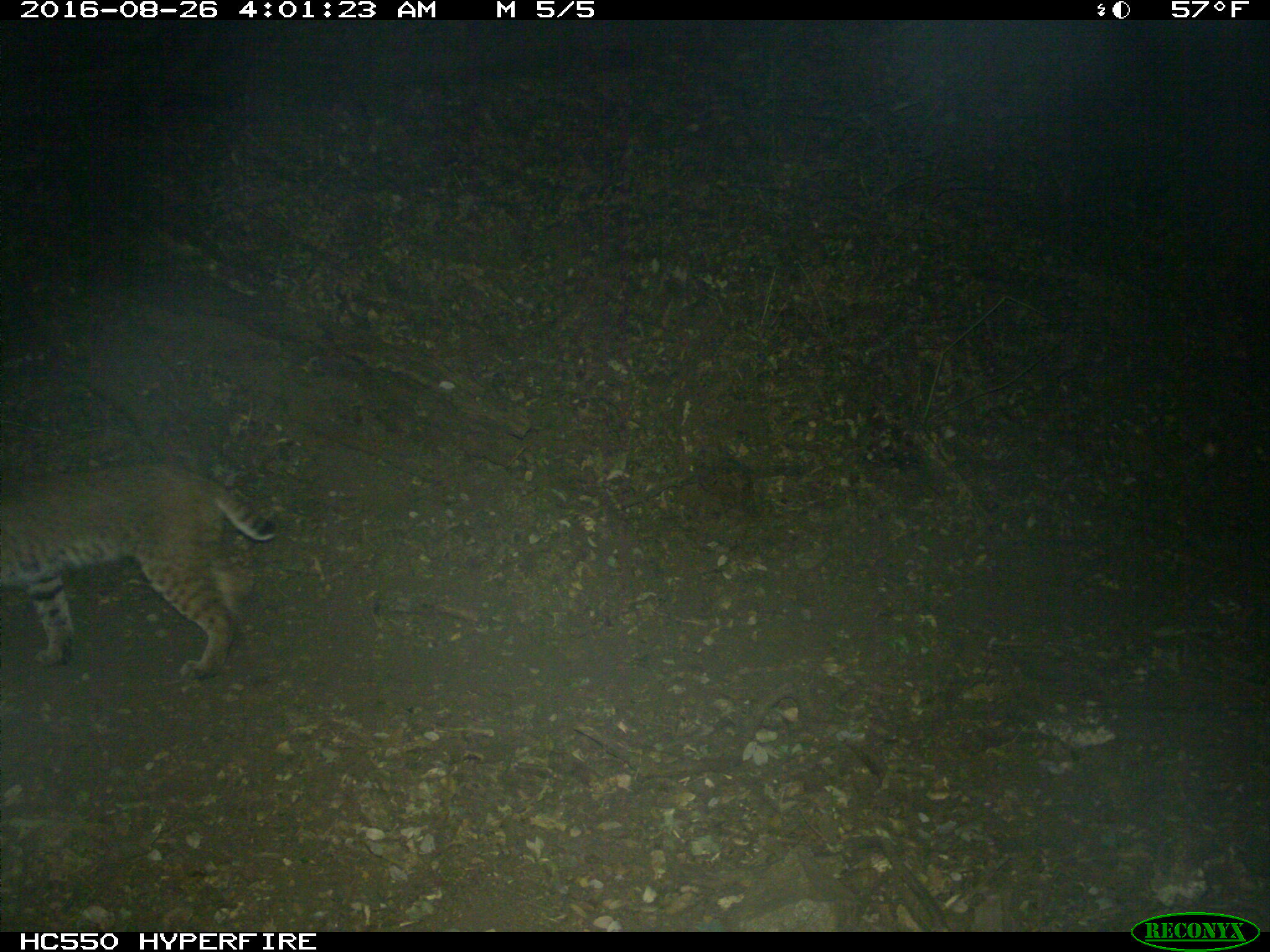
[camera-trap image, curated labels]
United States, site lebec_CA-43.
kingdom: Animalia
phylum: Chordata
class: Mammalia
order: Carnivora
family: Felidae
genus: Lynx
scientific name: Lynx rufus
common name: bobcat